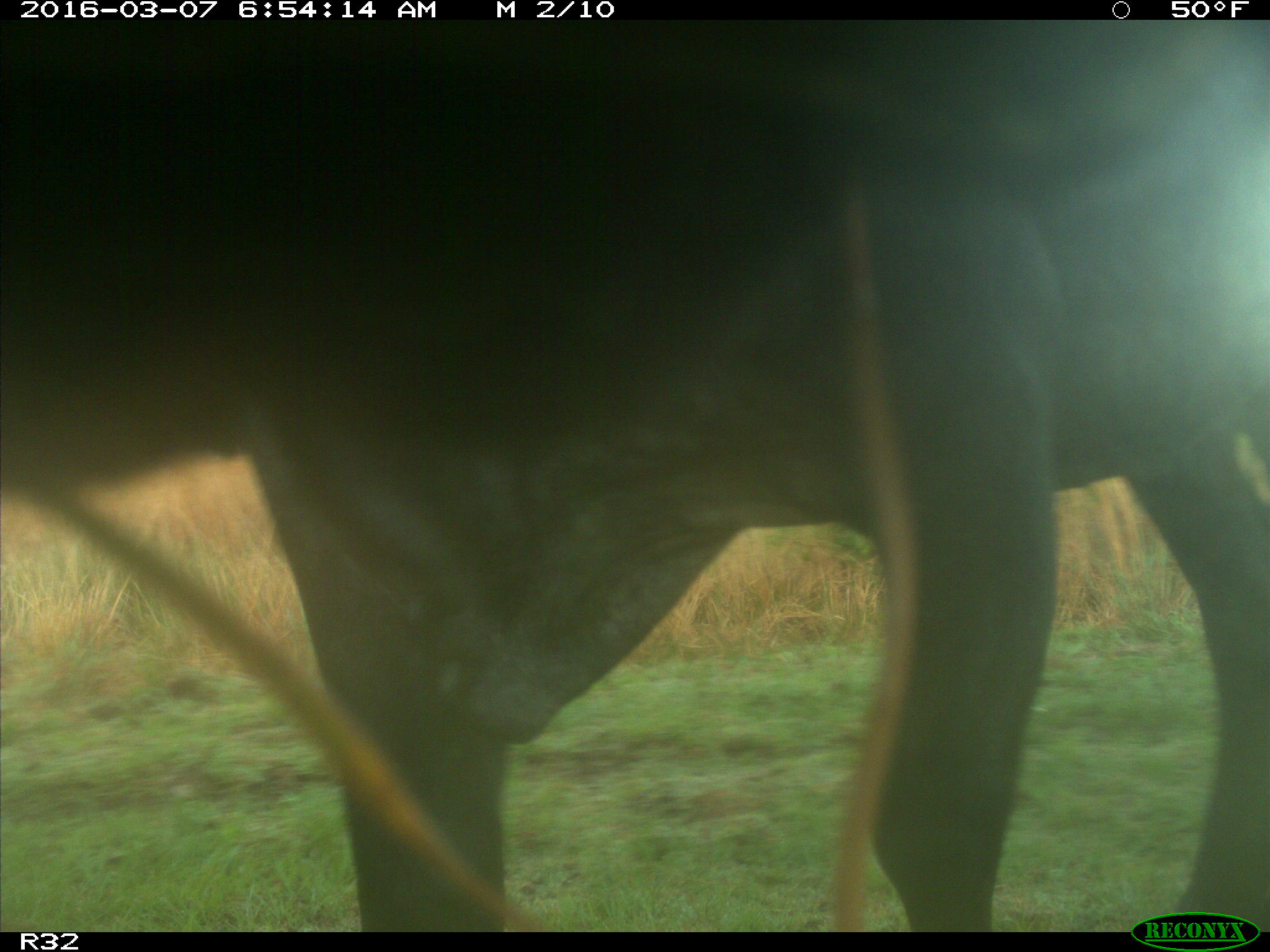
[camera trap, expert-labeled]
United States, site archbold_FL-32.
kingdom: Animalia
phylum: Chordata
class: Mammalia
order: Artiodactyla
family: Bovidae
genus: Bos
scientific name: Bos taurus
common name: domestic cow